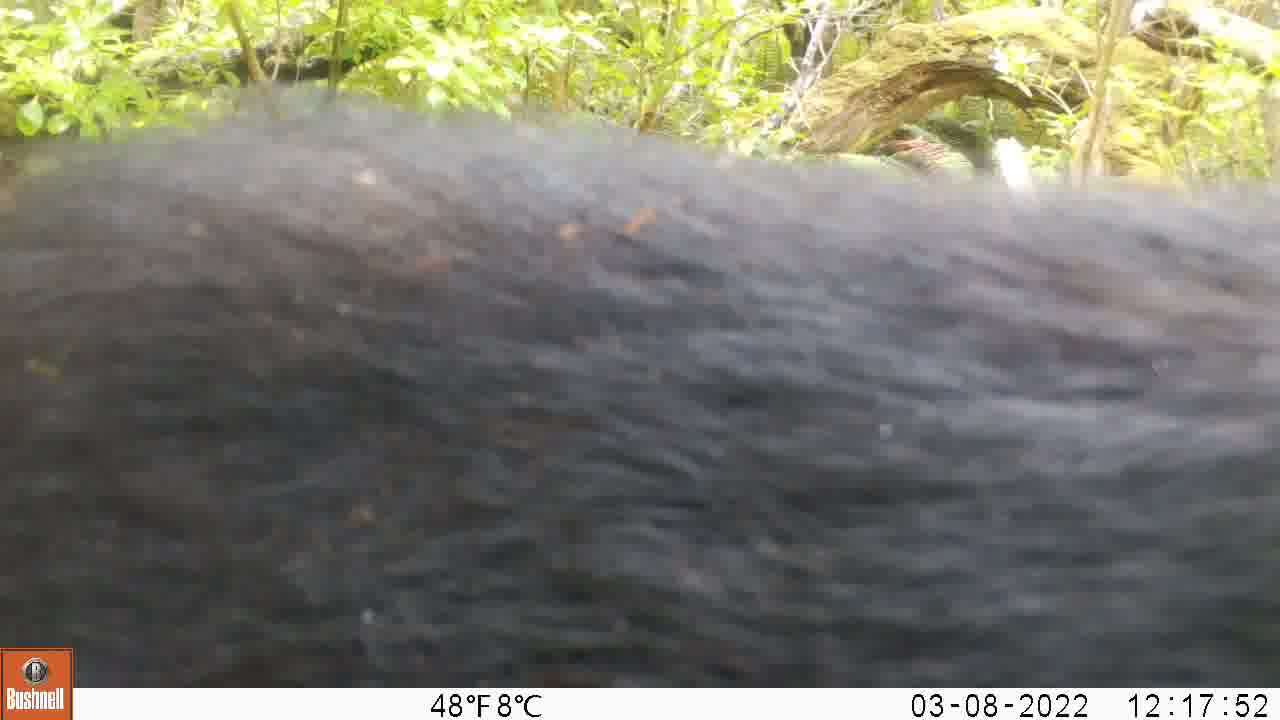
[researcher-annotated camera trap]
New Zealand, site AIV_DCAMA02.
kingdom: Animalia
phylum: Chordata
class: Mammalia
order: Artiodactyla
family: Suidae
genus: Sus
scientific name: Sus scrofa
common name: pig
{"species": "pig (Sus scrofa)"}